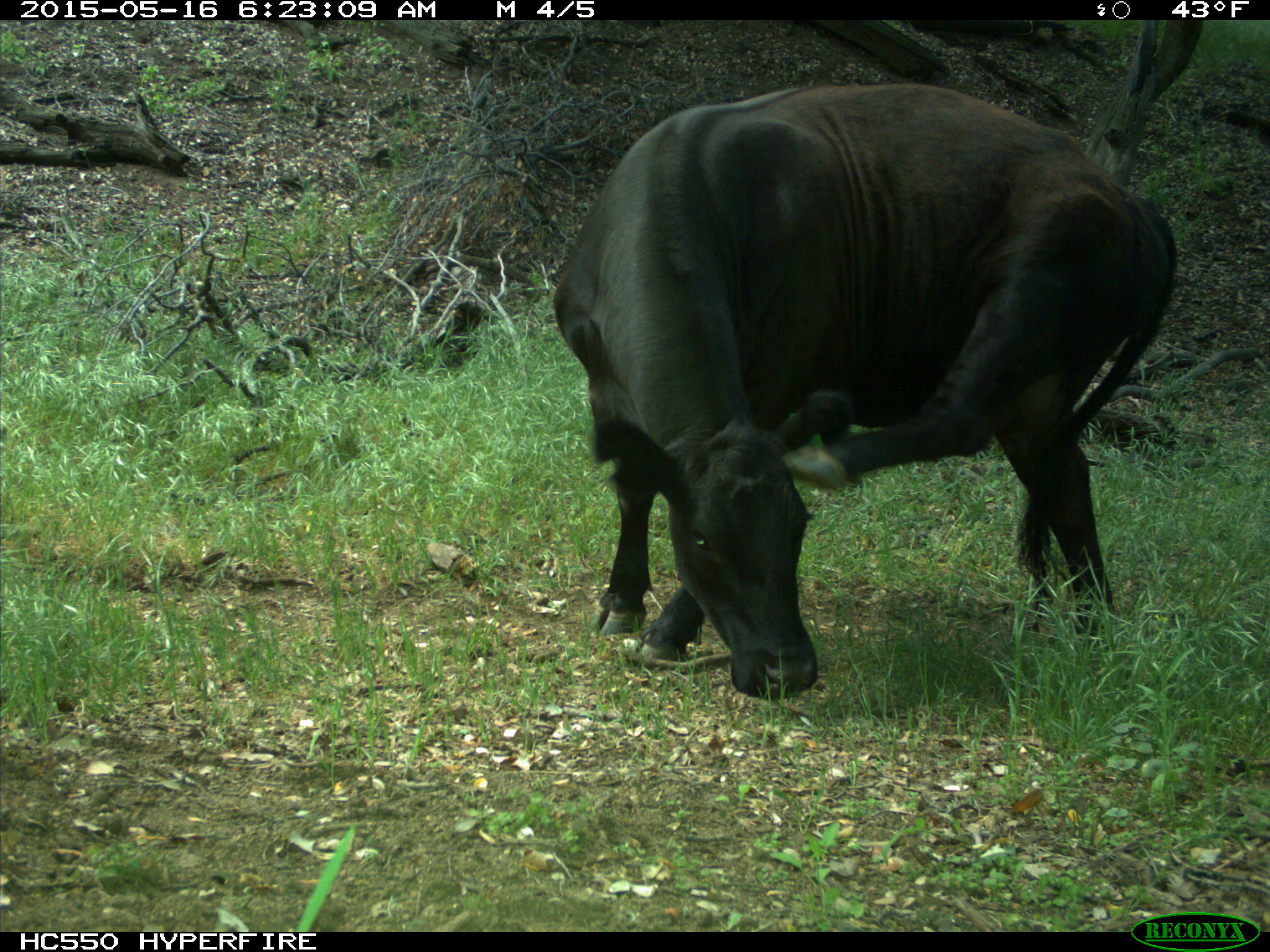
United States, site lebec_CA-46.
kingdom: Animalia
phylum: Chordata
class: Mammalia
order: Artiodactyla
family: Bovidae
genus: Bos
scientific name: Bos taurus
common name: domestic cow